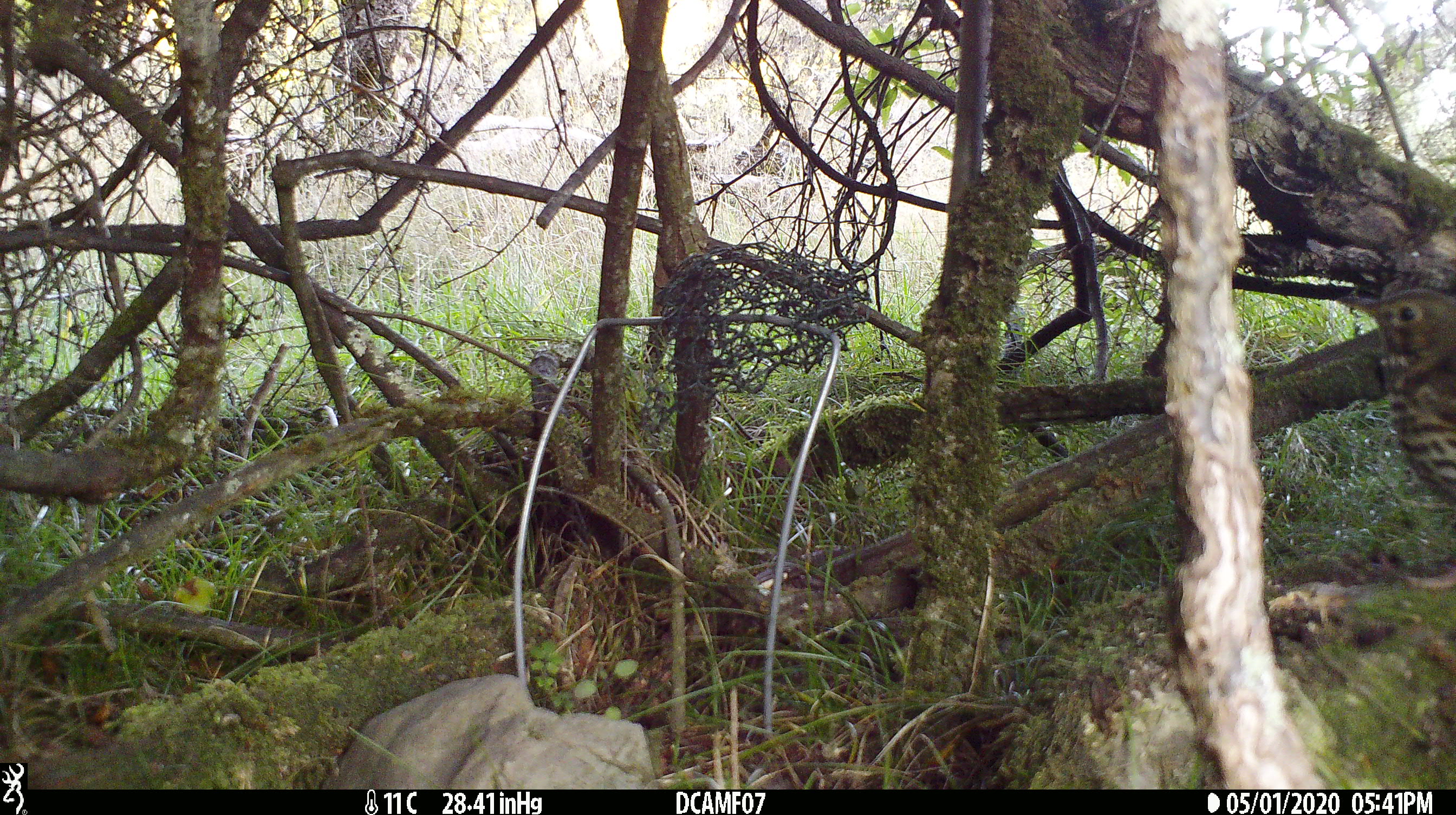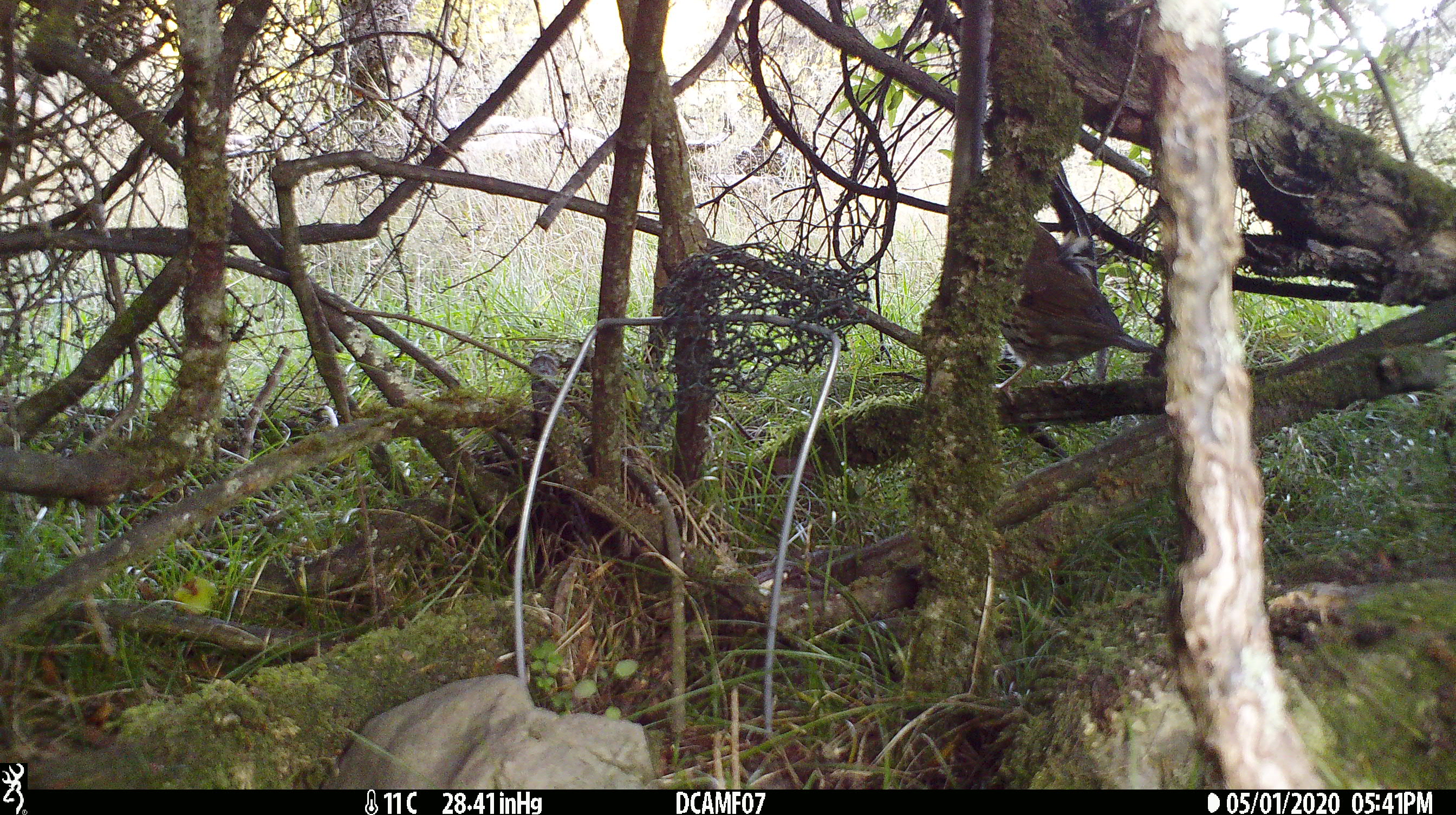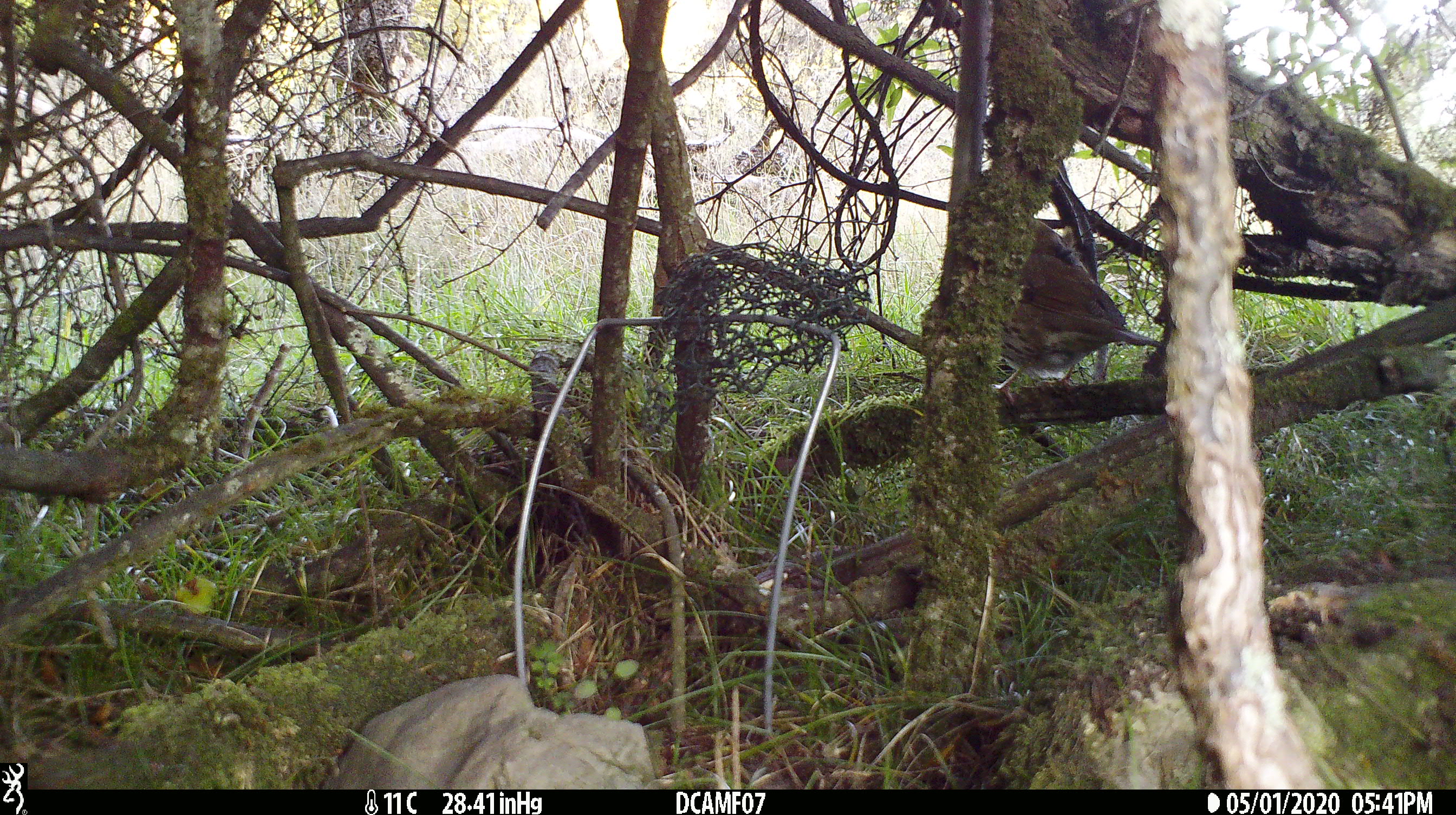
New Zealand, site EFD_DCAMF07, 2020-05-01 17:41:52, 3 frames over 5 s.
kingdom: Animalia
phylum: Chordata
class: Aves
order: Passeriformes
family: Turdidae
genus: Turdus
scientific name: Turdus philomelos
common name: song thrush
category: thrush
Thrush (song thrush) (Turdus philomelos).